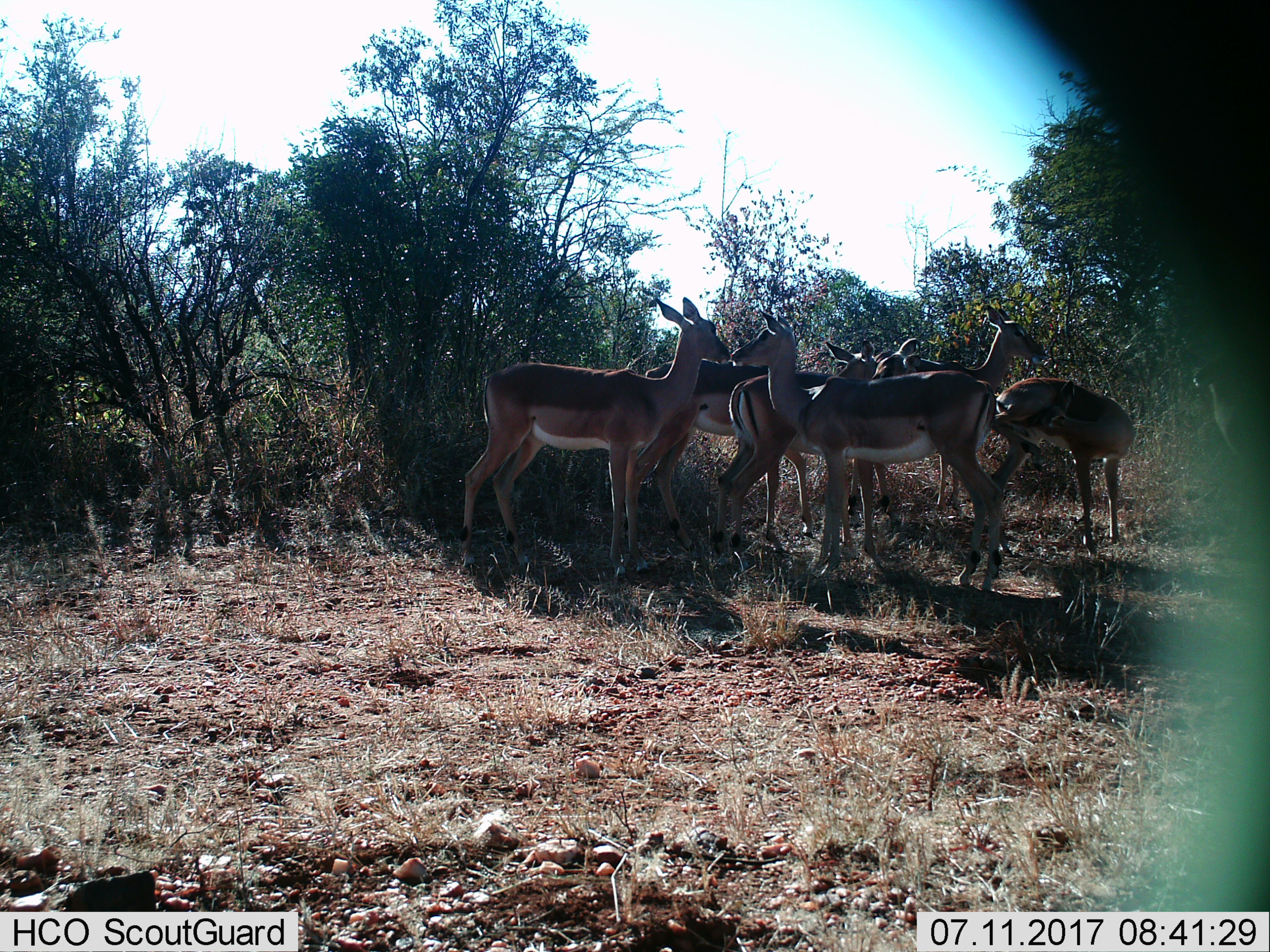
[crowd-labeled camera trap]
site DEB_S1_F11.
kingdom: Animalia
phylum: Chordata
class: Mammalia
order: Artiodactyla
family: Bovidae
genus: Aepyceros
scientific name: Aepyceros melampus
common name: impala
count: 7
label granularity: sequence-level